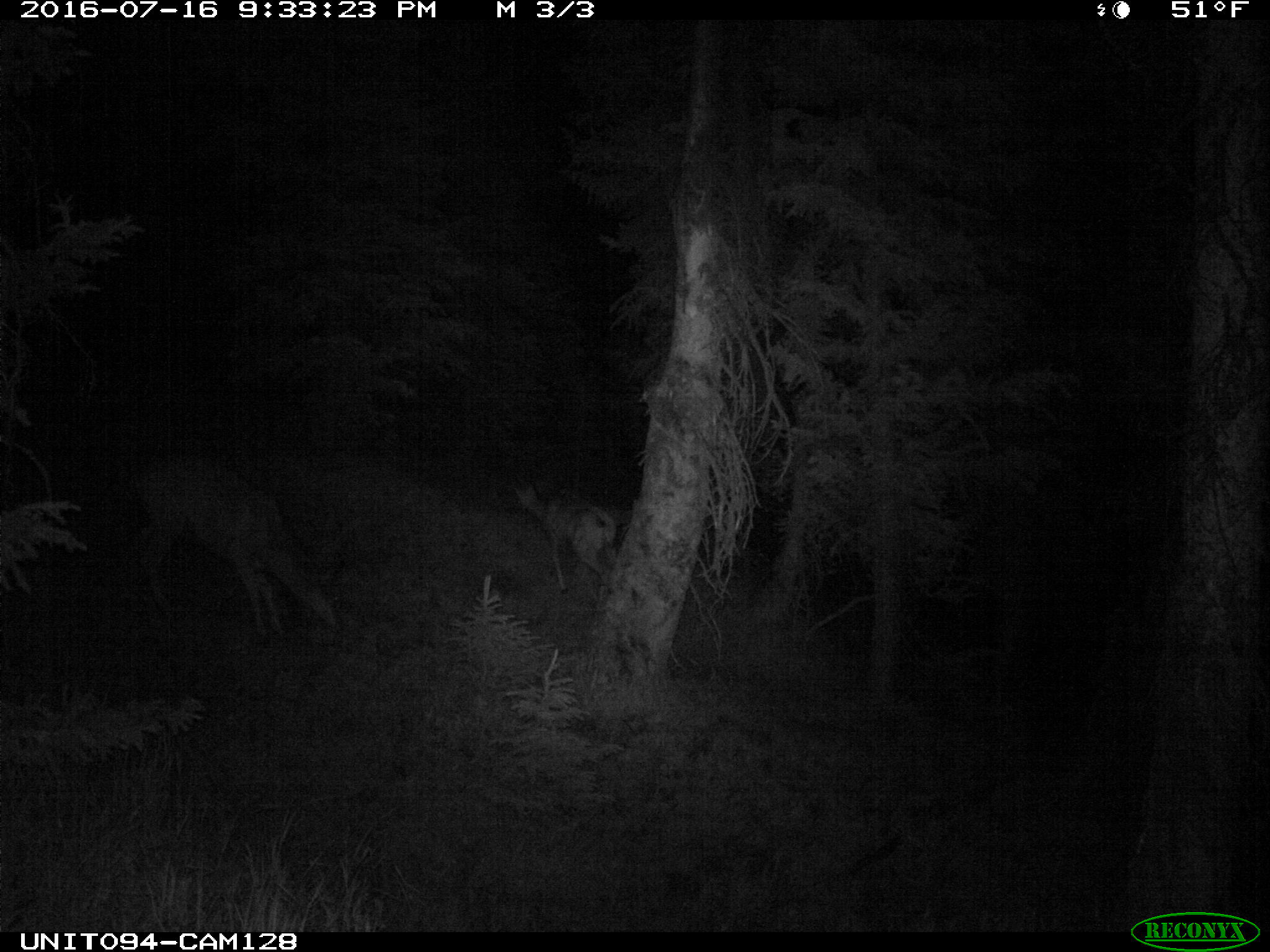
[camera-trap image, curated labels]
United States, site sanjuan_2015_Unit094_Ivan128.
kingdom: Animalia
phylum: Chordata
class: Mammalia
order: Artiodactyla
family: Cervidae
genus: Odocoileus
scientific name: Odocoileus hemionus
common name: mule deer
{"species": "Odocoileus hemionus (mule deer)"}